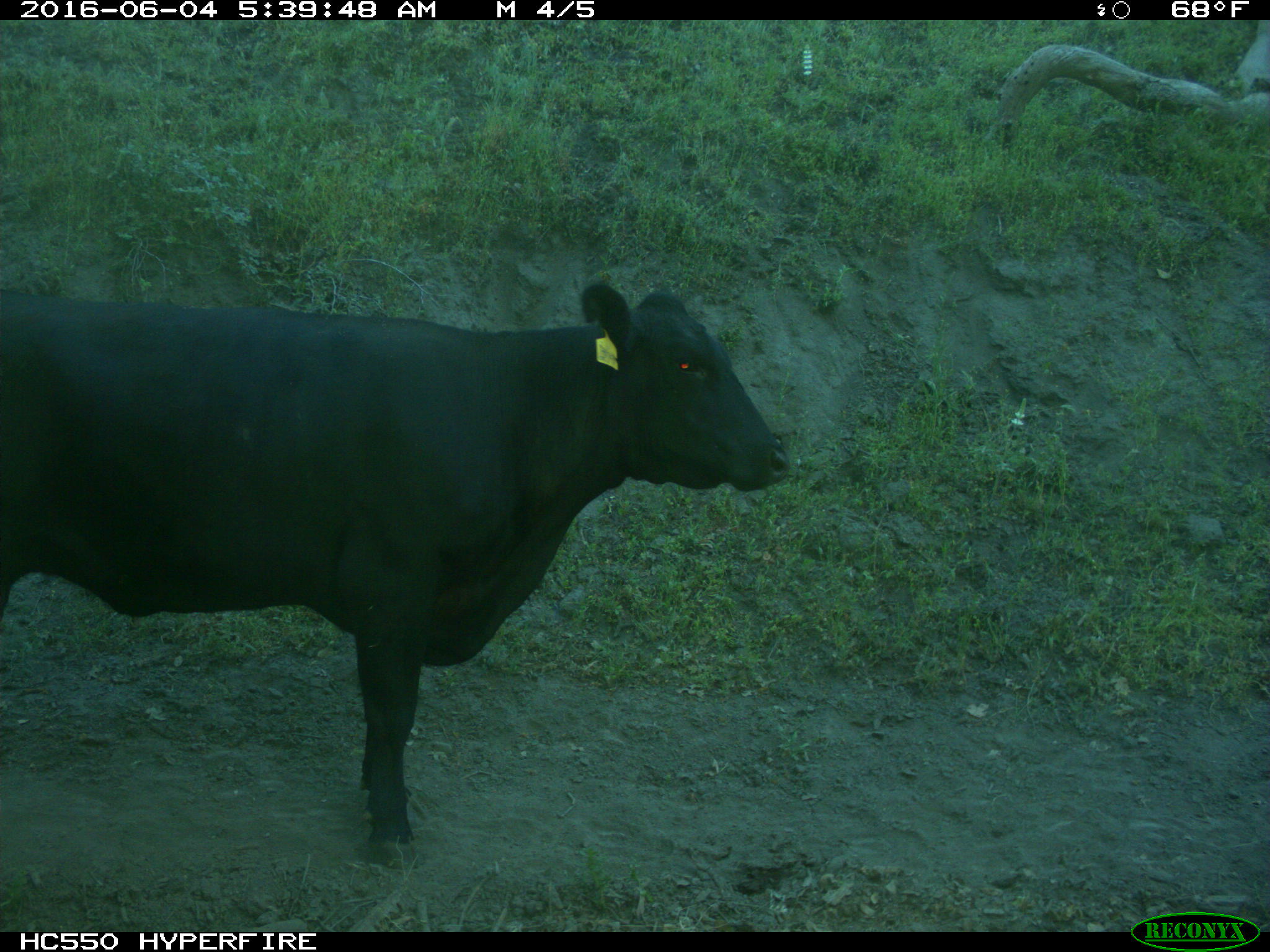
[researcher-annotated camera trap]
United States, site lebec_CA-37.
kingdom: Animalia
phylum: Chordata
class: Mammalia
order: Artiodactyla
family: Bovidae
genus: Bos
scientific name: Bos taurus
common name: domestic cow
Bos taurus (domestic cow).